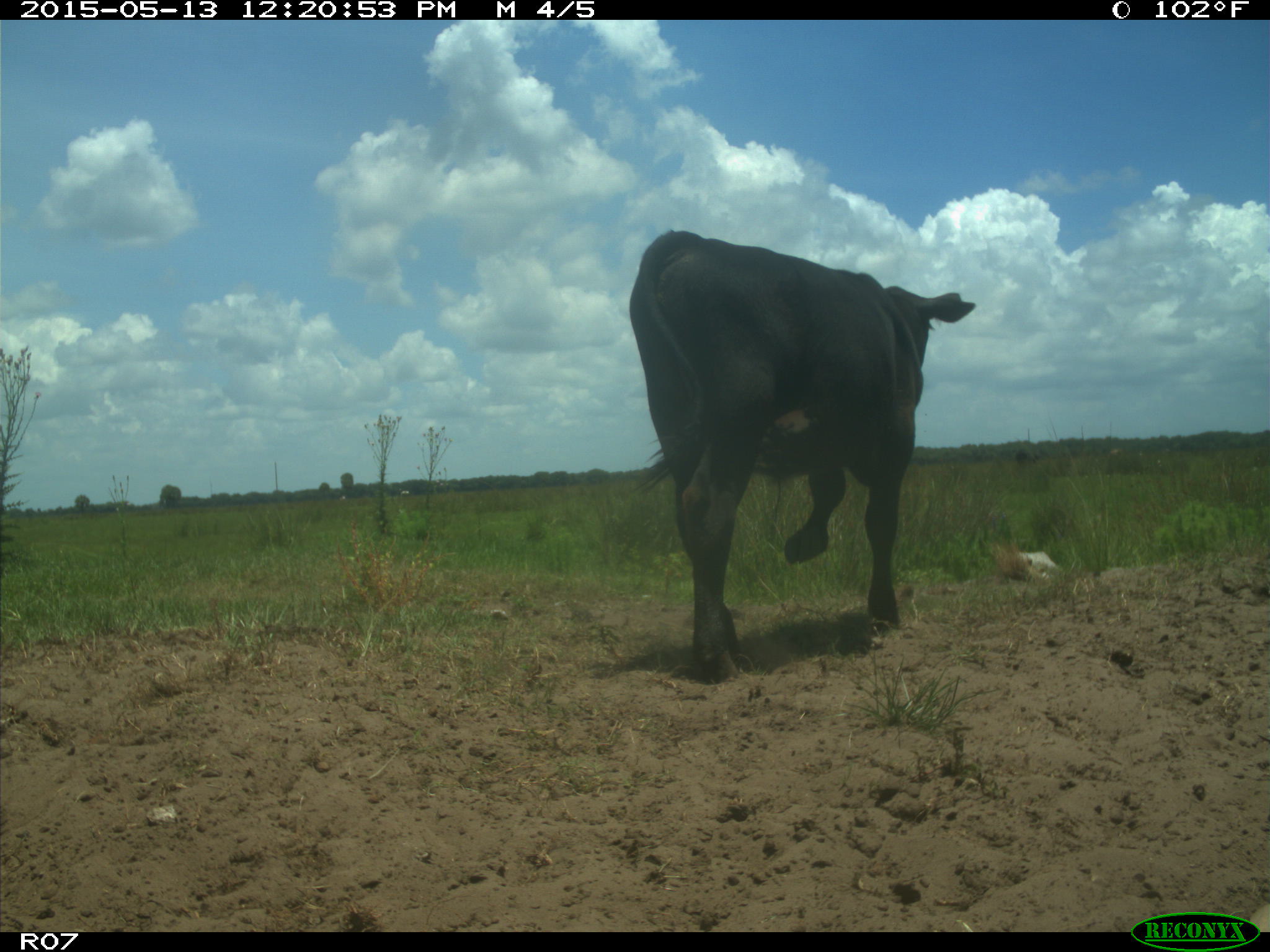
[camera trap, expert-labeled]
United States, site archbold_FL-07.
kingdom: Animalia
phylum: Chordata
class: Mammalia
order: Artiodactyla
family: Bovidae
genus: Bos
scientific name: Bos taurus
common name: domestic cow